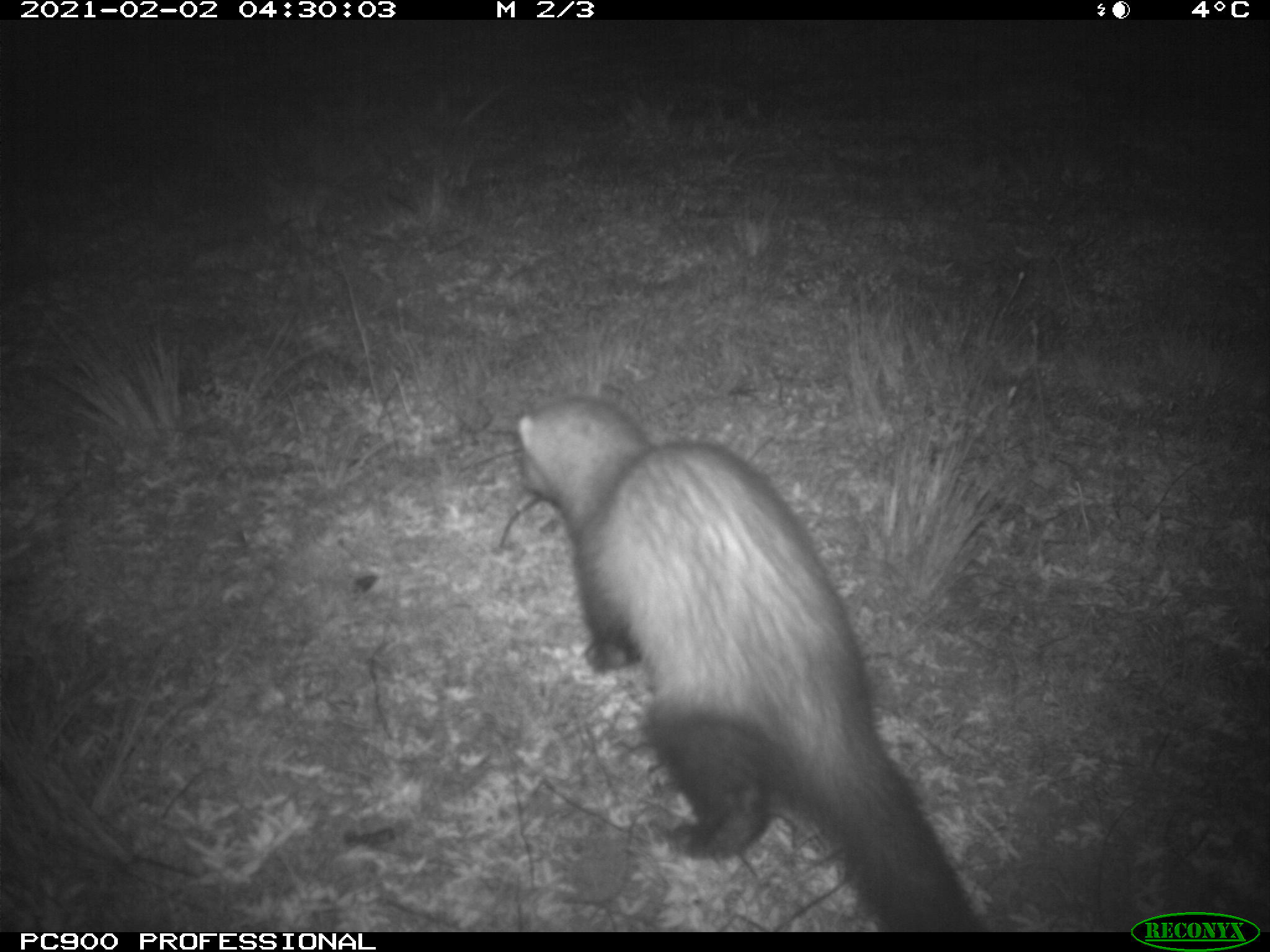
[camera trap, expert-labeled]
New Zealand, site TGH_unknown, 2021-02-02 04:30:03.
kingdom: Animalia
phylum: Chordata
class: Mammalia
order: Carnivora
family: Mustelidae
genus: Mustela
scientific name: Mustela furo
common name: ferret